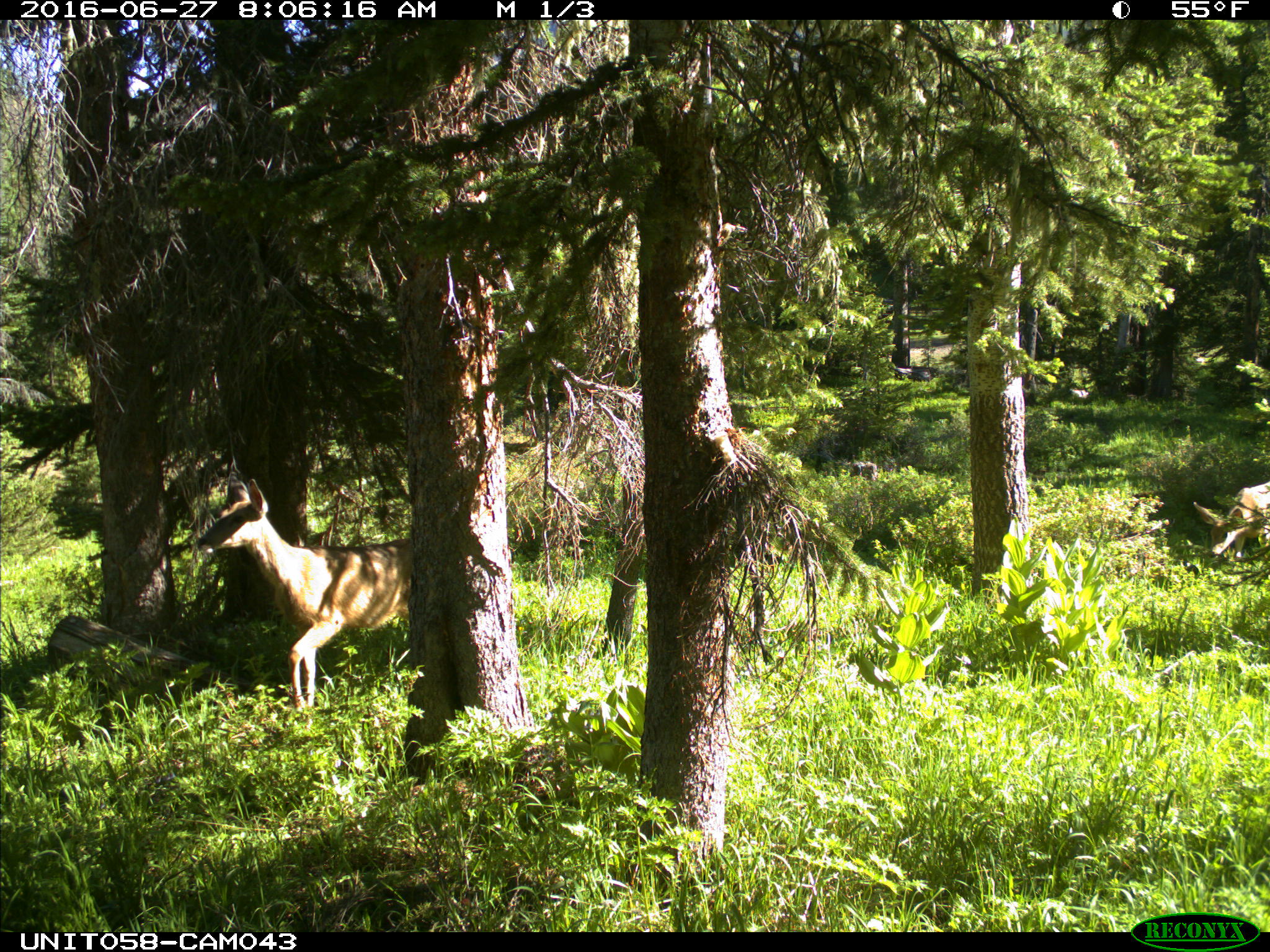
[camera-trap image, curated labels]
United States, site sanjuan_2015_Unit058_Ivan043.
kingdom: Animalia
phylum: Chordata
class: Mammalia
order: Artiodactyla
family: Cervidae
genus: Odocoileus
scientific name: Odocoileus hemionus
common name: mule deer